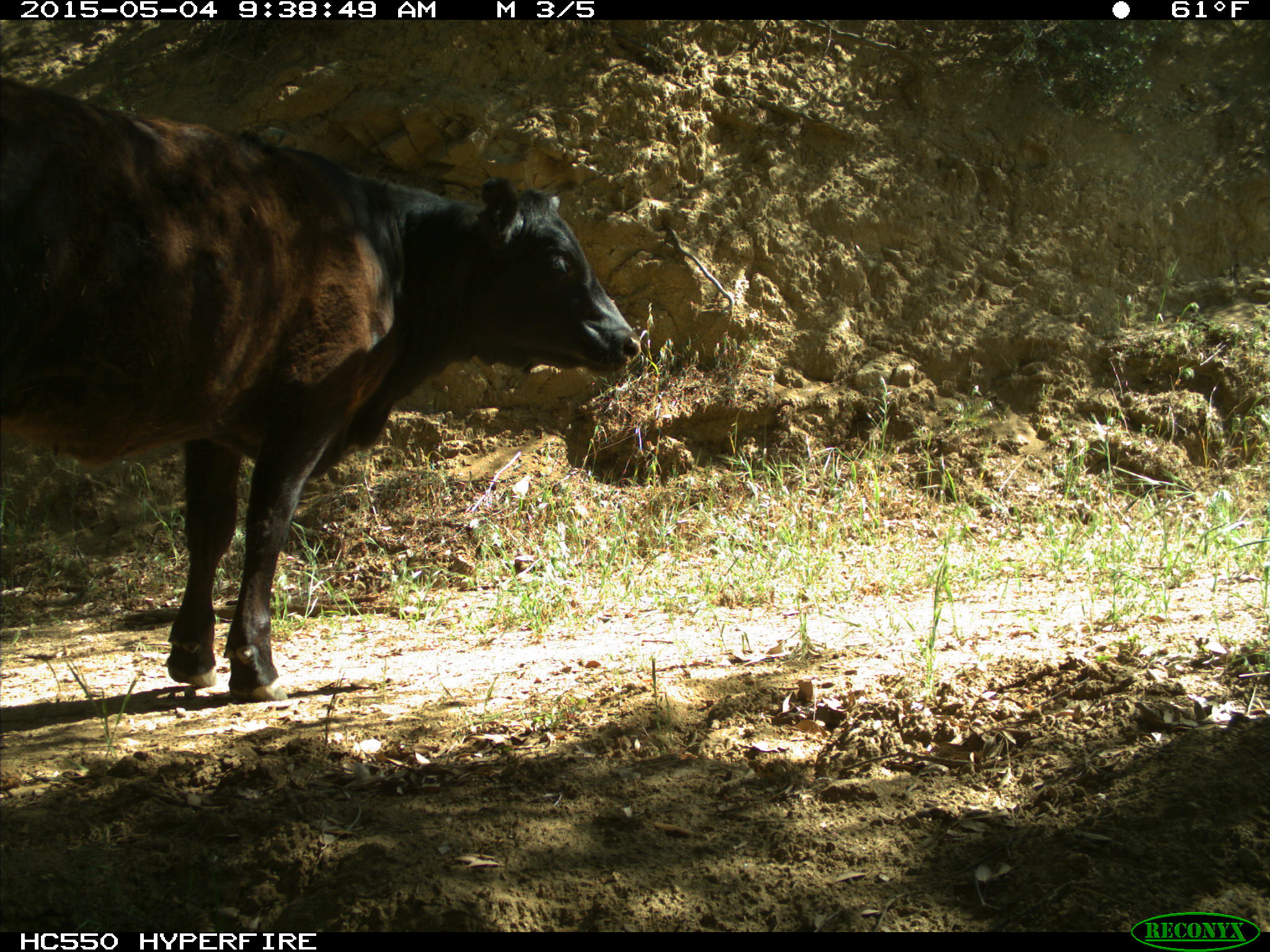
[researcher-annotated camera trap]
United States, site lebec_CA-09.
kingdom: Animalia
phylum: Chordata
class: Mammalia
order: Artiodactyla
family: Bovidae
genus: Bos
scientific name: Bos taurus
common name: domestic cow